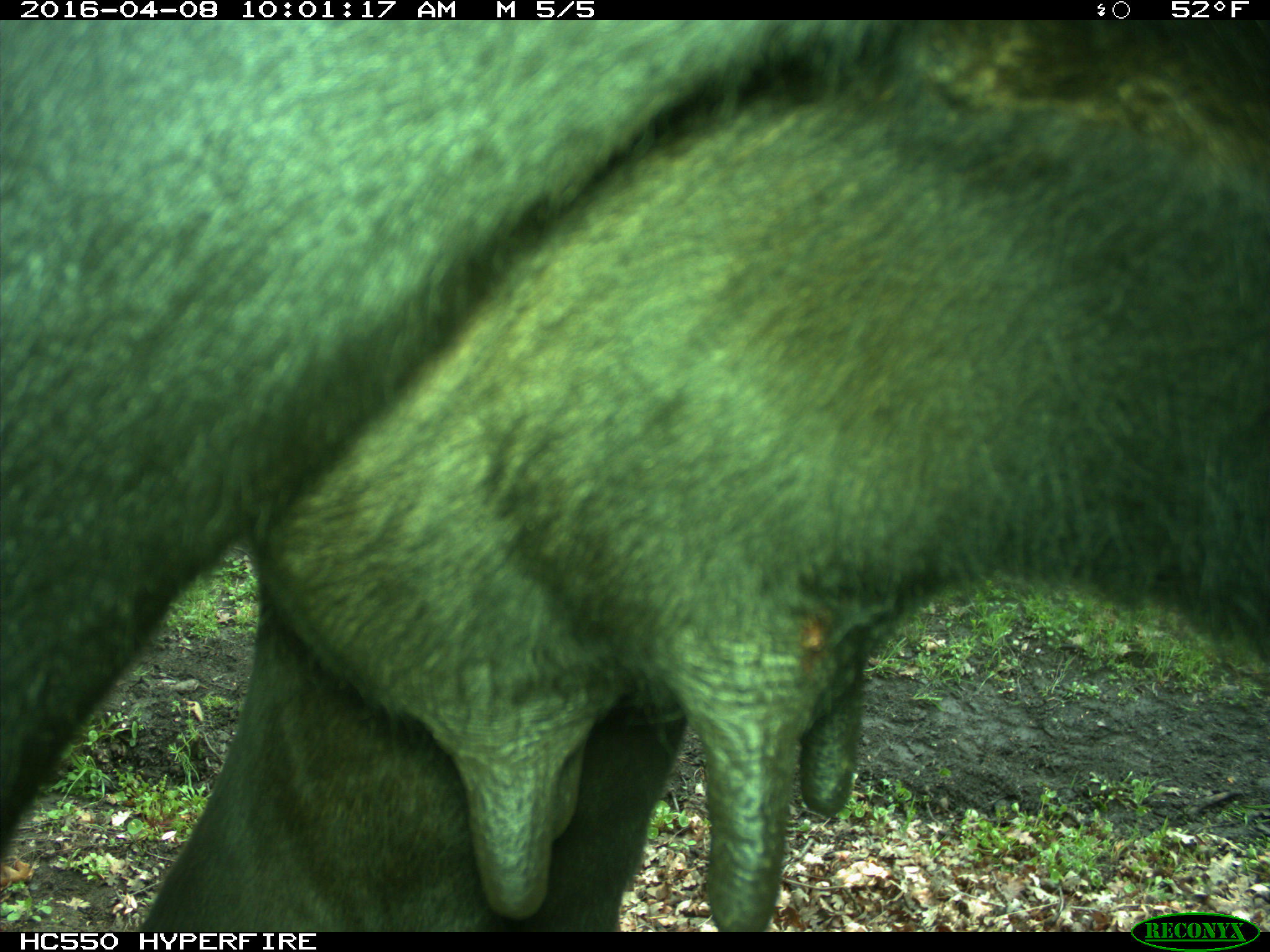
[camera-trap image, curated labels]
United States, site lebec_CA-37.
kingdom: Animalia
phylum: Chordata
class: Mammalia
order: Artiodactyla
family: Bovidae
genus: Bos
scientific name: Bos taurus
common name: domestic cow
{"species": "Bos taurus (domestic cow)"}